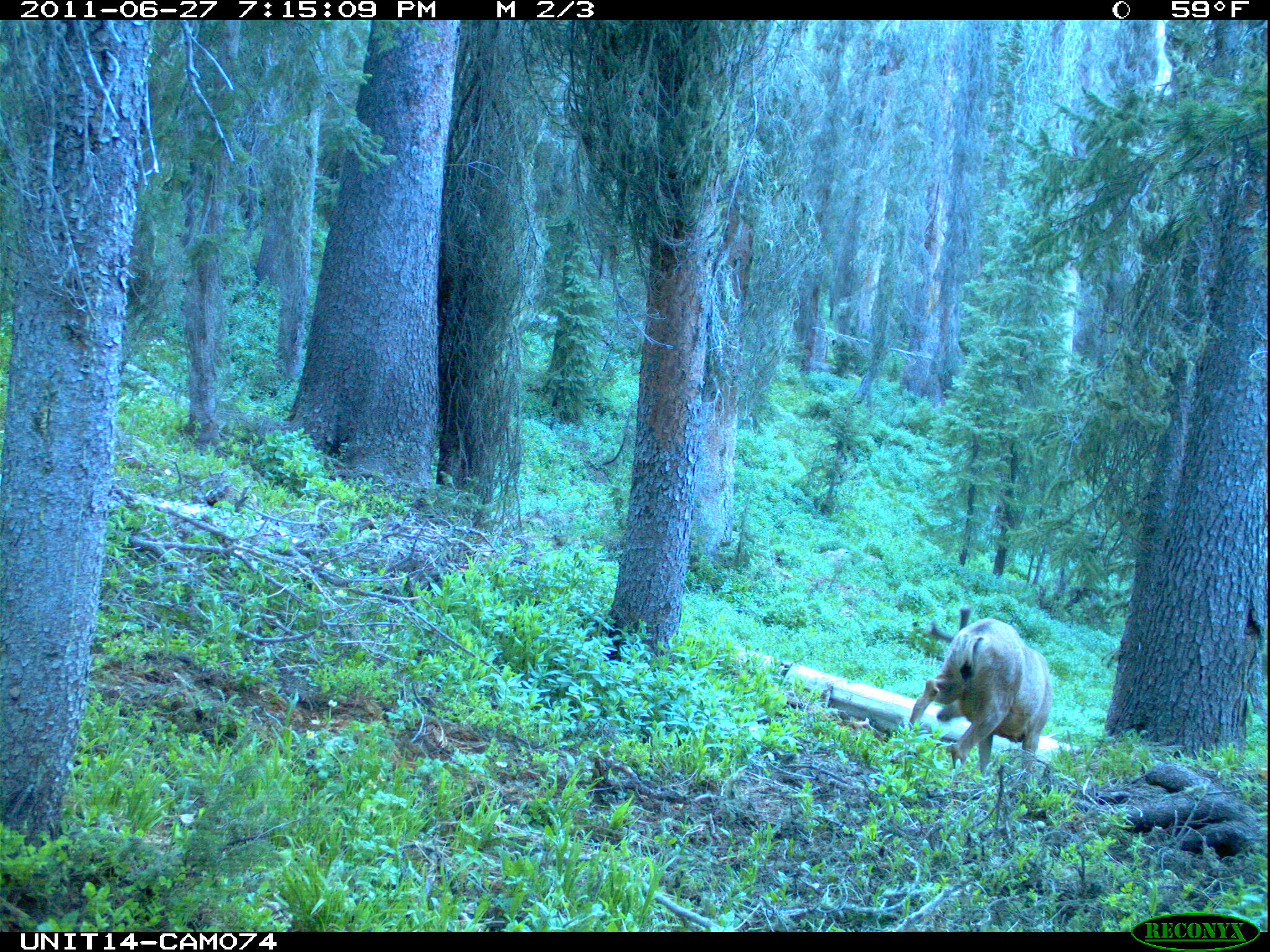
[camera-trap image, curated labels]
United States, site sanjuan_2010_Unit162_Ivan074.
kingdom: Animalia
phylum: Chordata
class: Mammalia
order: Artiodactyla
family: Cervidae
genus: Odocoileus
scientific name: Odocoileus hemionus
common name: mule deer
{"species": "Odocoileus hemionus (mule deer)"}